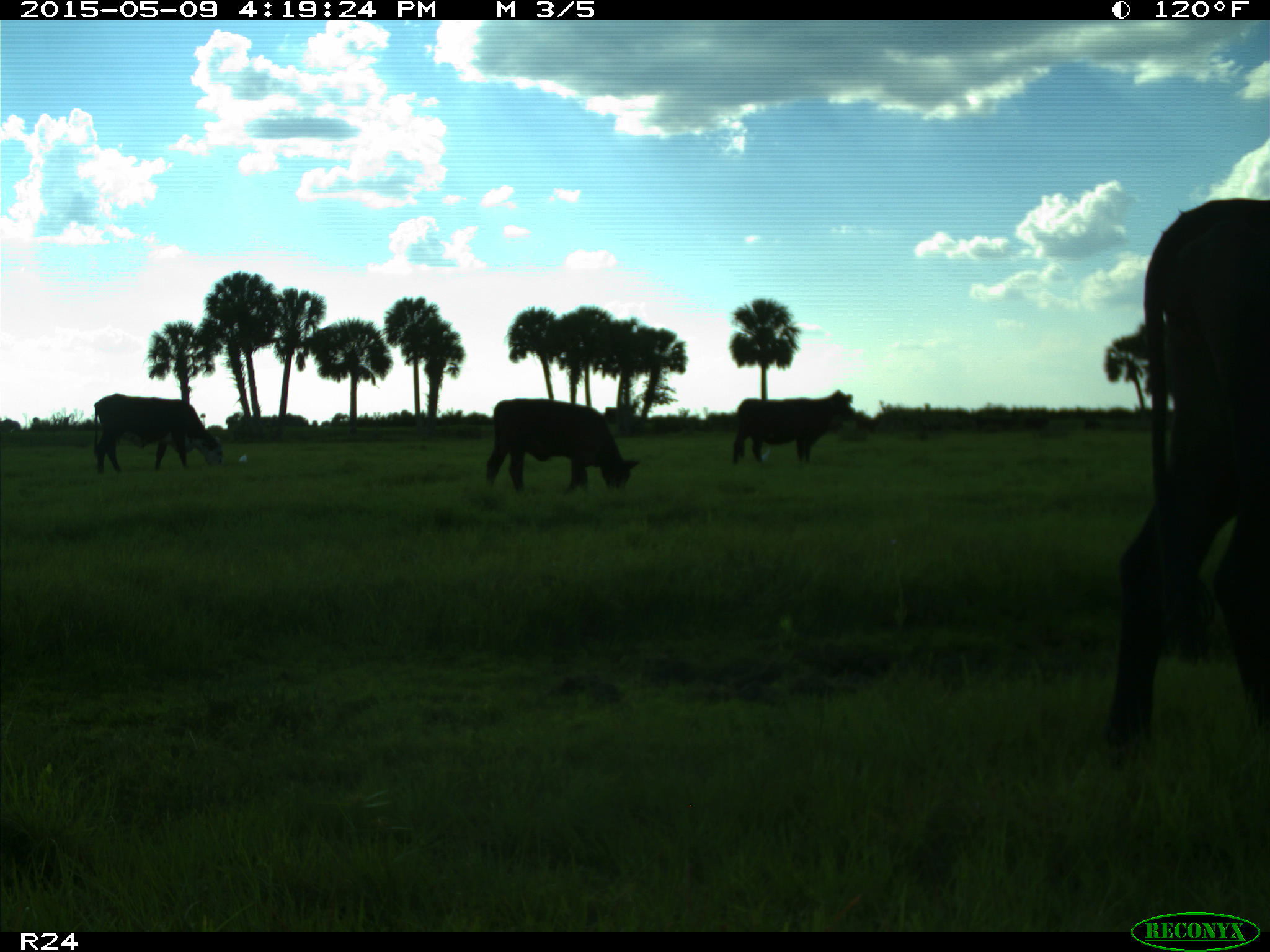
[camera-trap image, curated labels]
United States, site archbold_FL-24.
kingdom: Animalia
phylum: Chordata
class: Mammalia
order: Artiodactyla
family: Bovidae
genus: Bos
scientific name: Bos taurus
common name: domestic cow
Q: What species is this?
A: Bos taurus (domestic cow).